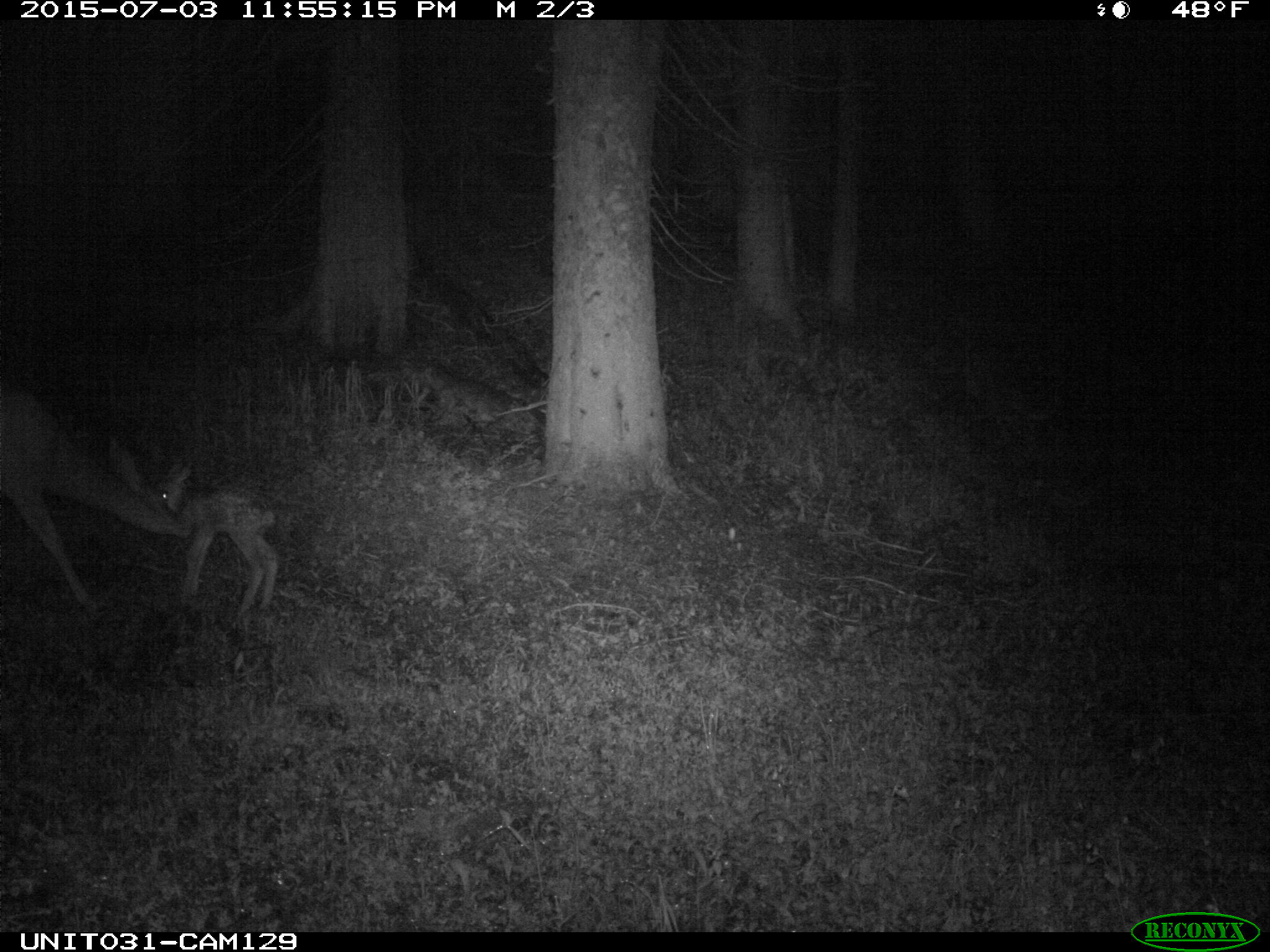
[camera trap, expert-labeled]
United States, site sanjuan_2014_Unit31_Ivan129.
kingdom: Animalia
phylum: Chordata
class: Mammalia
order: Artiodactyla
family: Cervidae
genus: Odocoileus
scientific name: Odocoileus hemionus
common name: mule deer